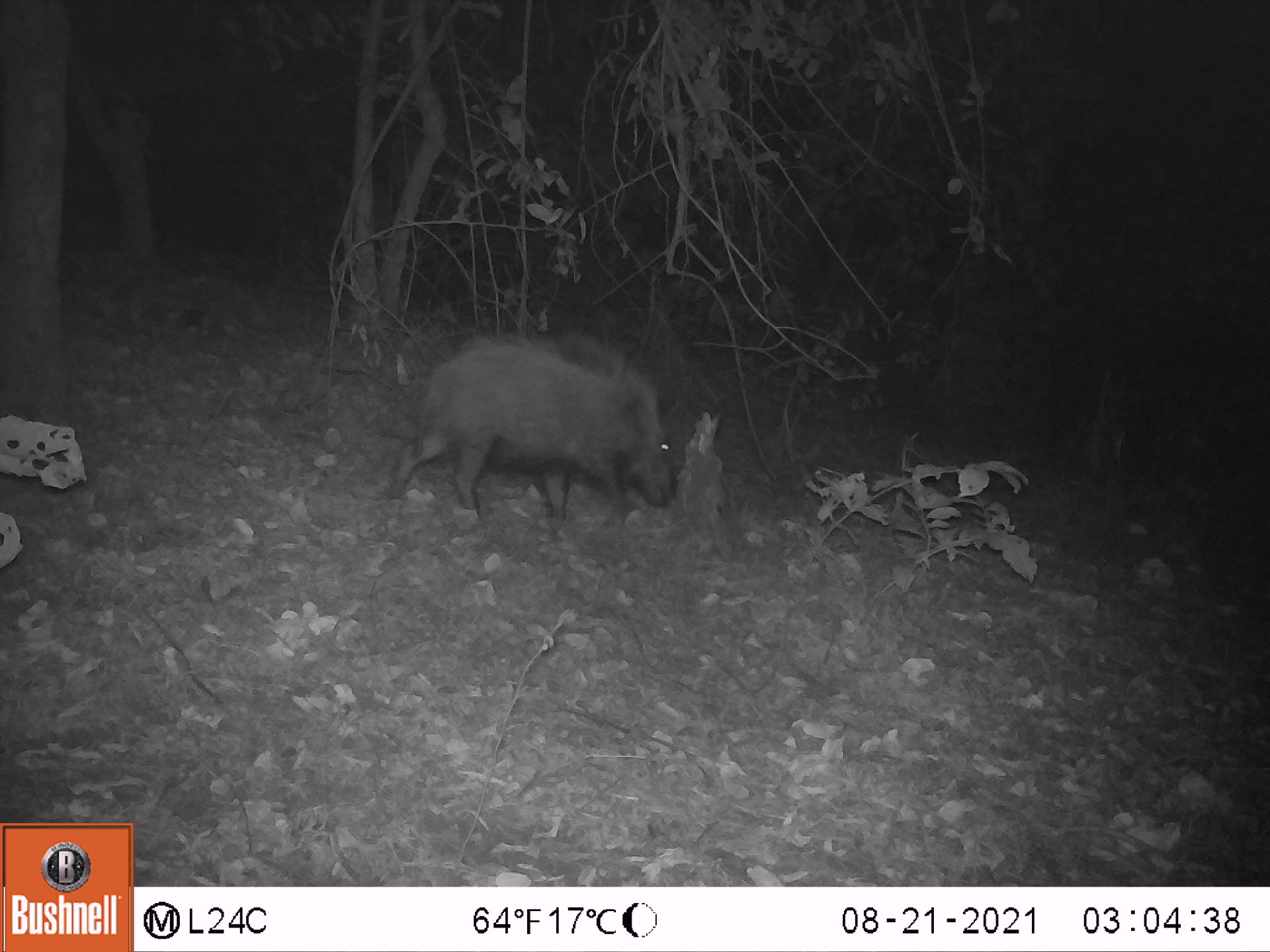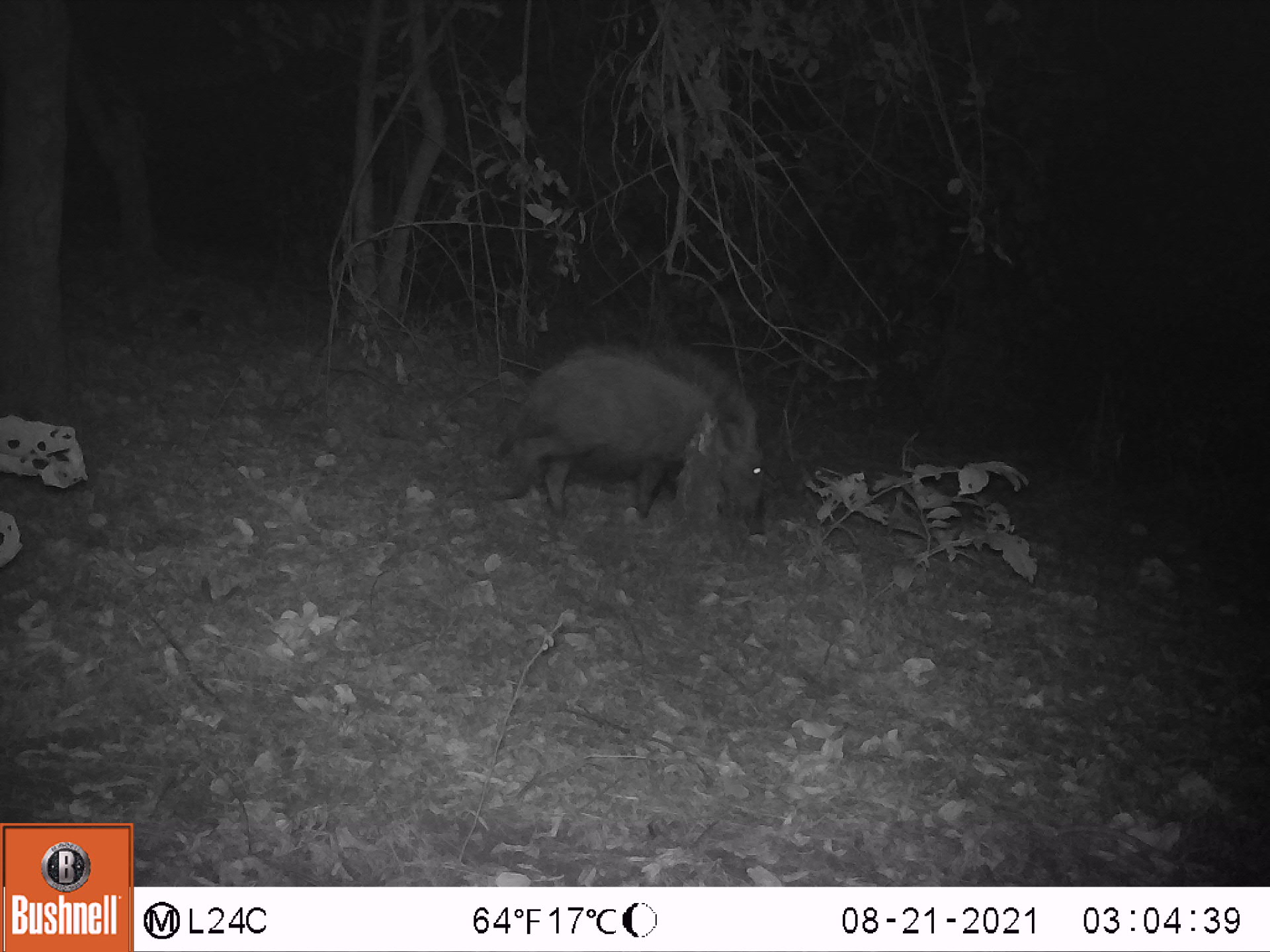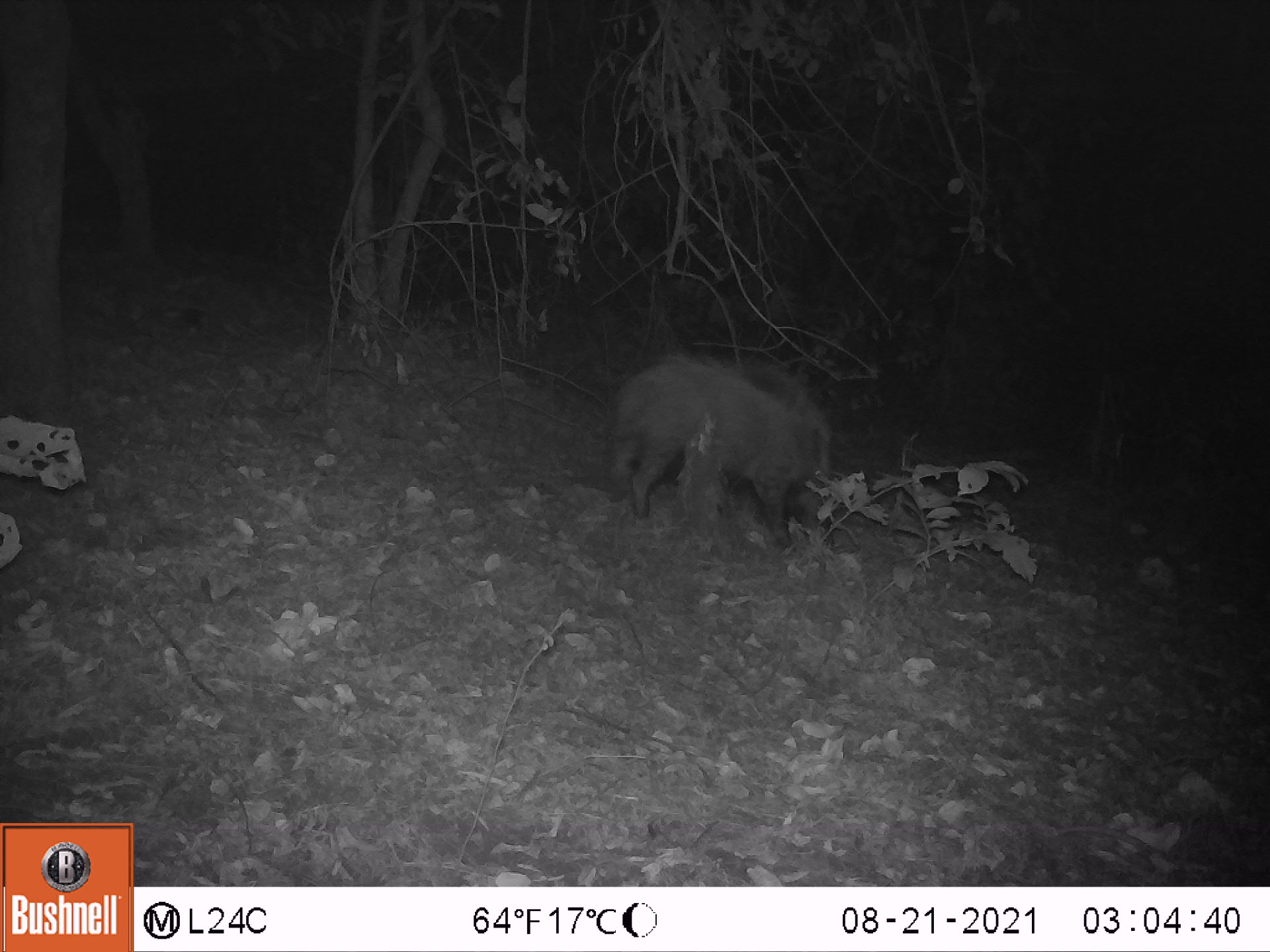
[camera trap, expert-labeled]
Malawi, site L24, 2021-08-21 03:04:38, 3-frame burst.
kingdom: Animalia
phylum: Chordata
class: Mammalia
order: Artiodactyla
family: Suidae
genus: Potamochoerus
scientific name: Potamochoerus larvatus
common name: bushpig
Bushpig (Potamochoerus larvatus), count 1.